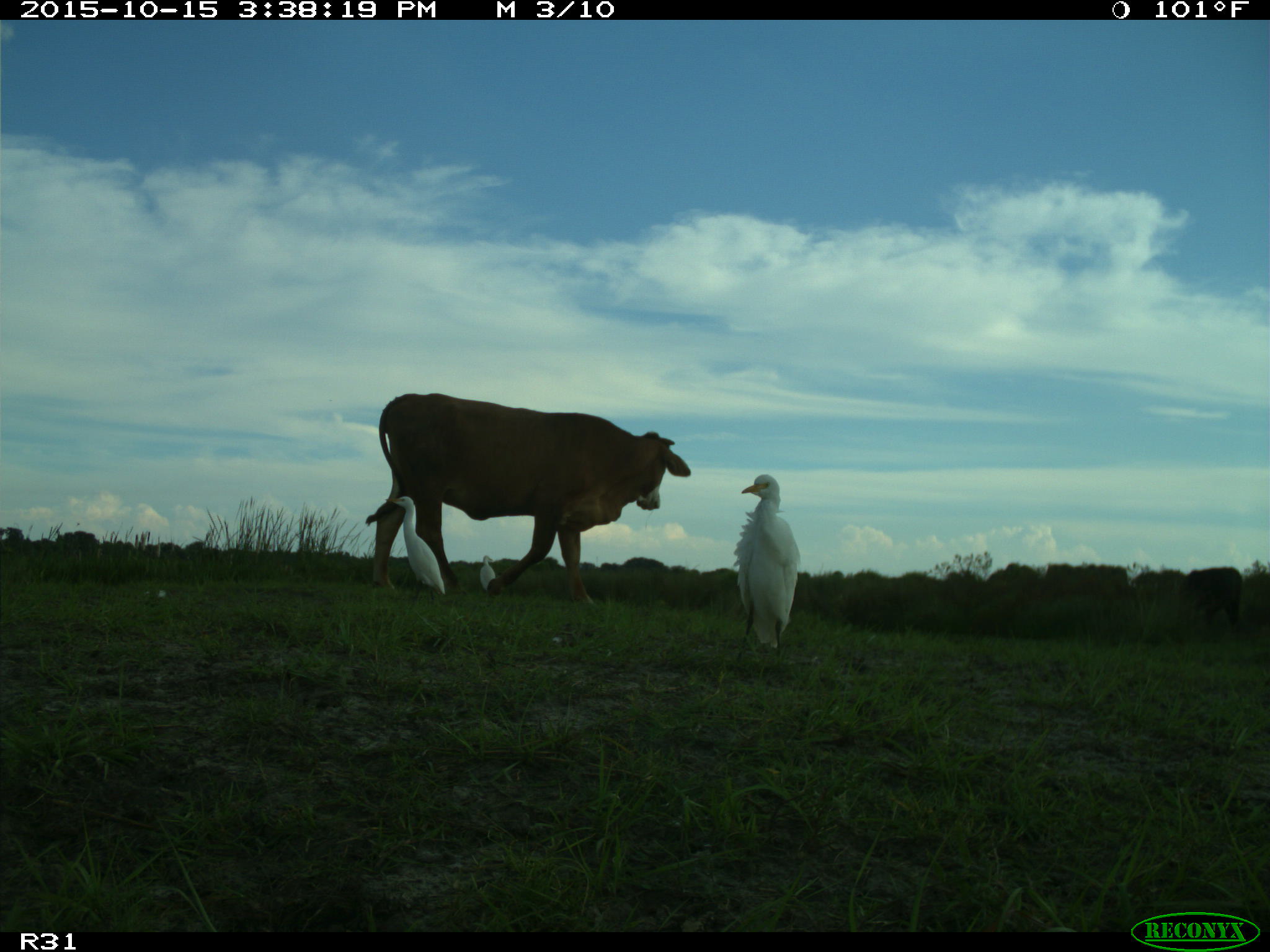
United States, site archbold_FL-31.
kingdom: Animalia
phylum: Chordata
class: Mammalia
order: Artiodactyla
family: Bovidae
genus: Bos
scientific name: Bos taurus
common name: domestic cow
Bos taurus (domestic cow).